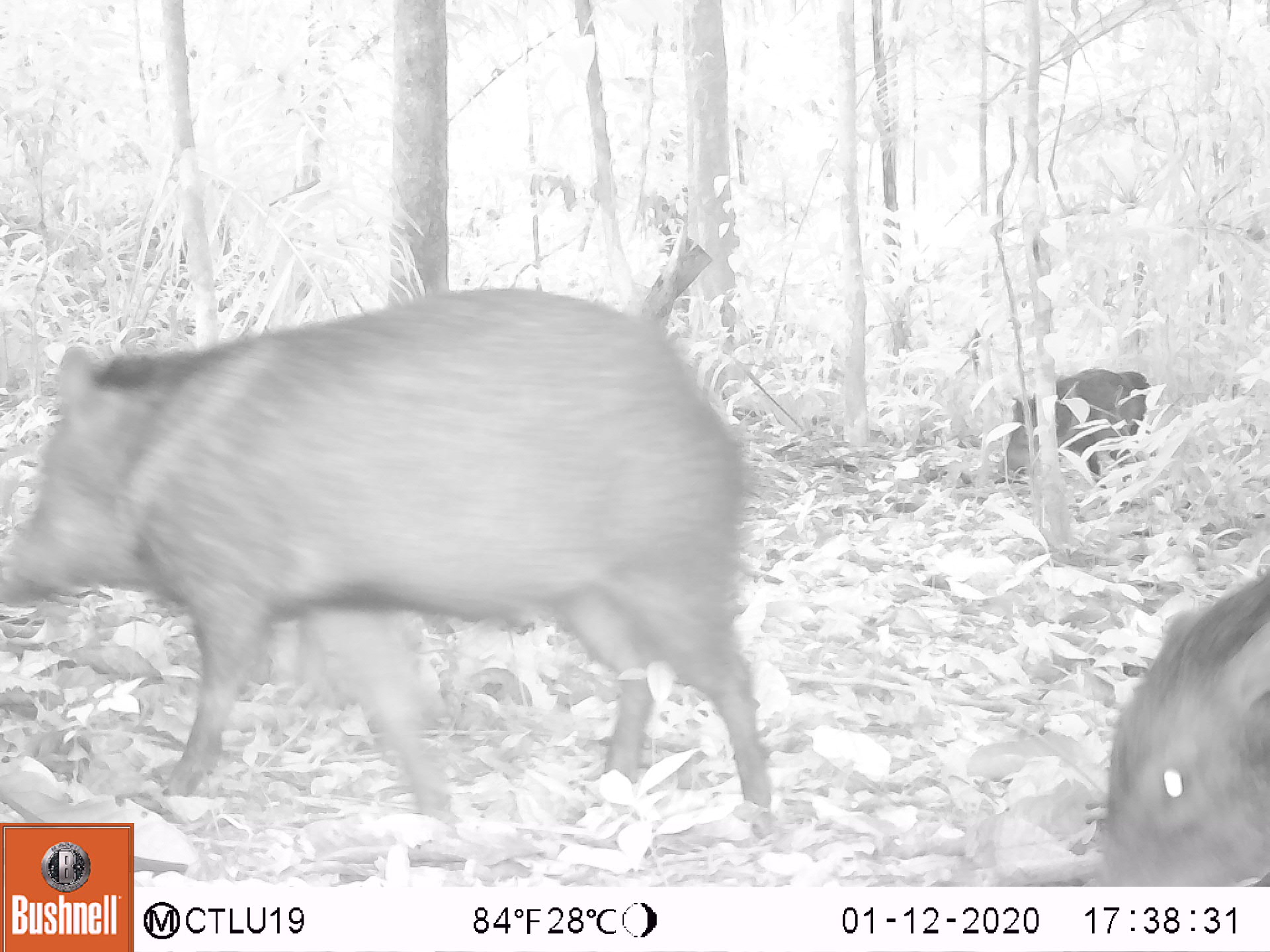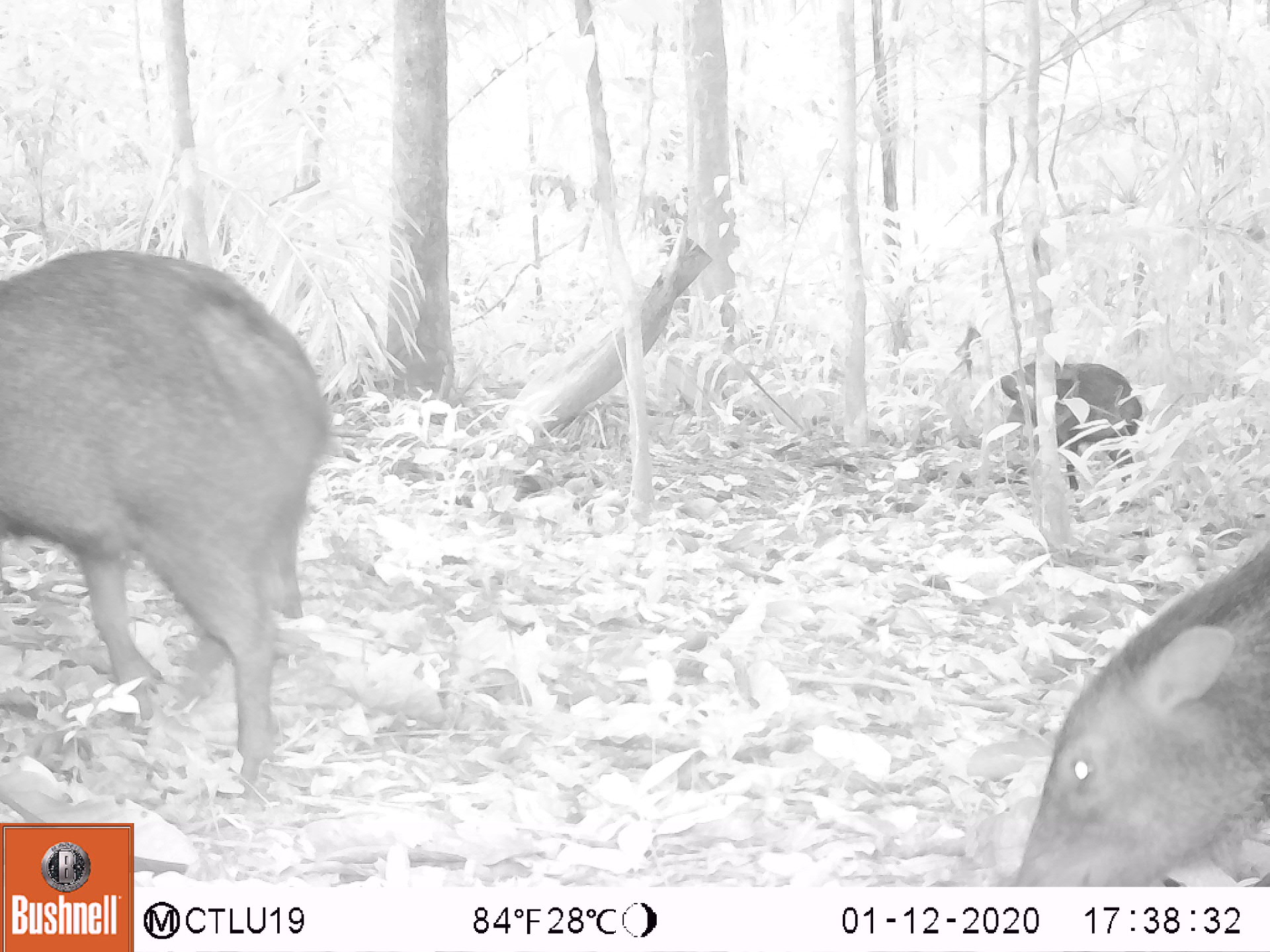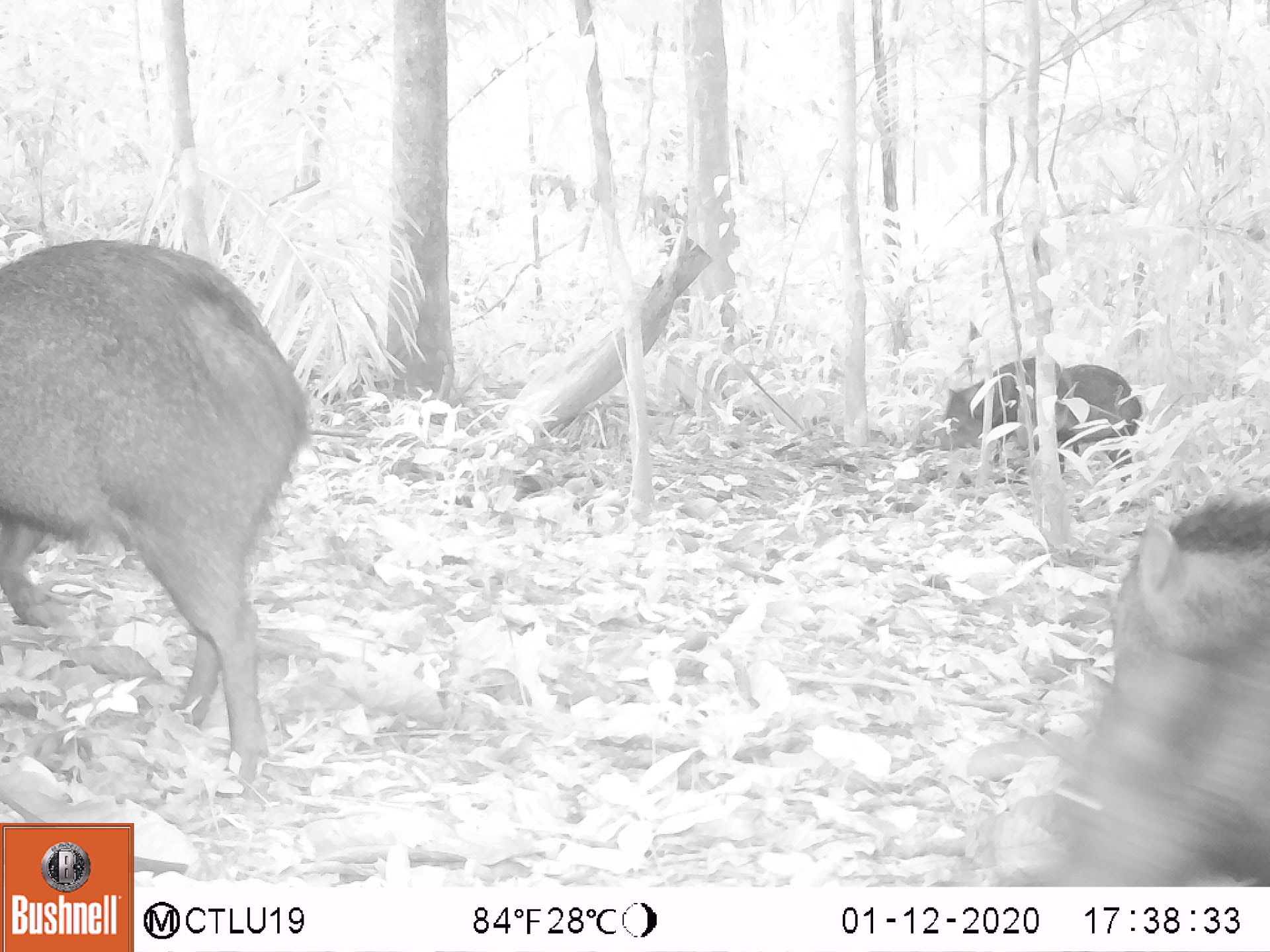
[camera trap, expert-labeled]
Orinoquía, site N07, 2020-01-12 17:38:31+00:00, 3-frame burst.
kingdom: Animalia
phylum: Chordata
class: Mammalia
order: Artiodactyla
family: Tayassuidae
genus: Pecari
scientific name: Pecari tajacu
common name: collared peccary